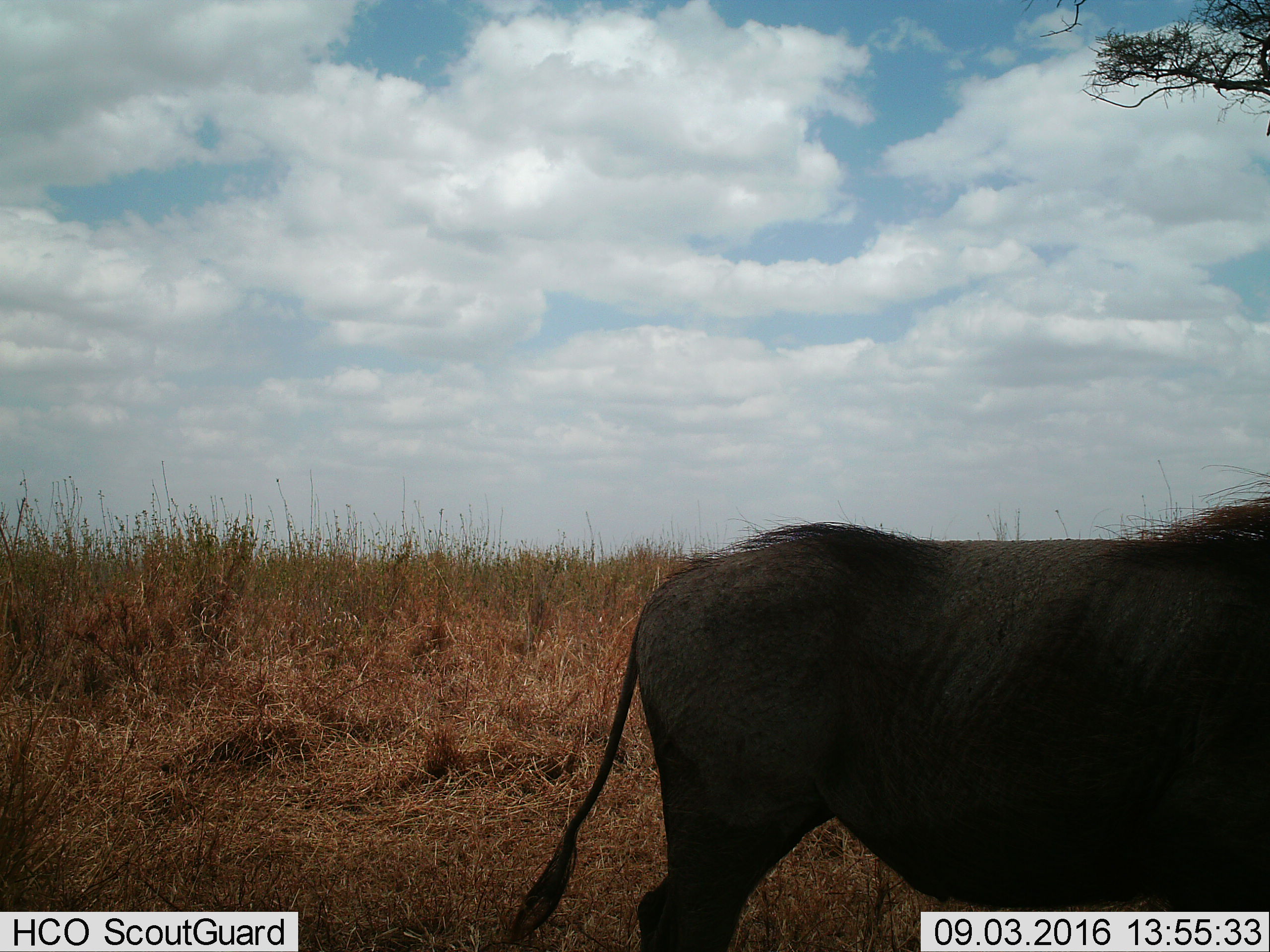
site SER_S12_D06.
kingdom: Animalia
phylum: Chordata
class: Mammalia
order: Artiodactyla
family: Suidae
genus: Phacochoerus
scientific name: Phacochoerus africanus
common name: warthog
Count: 1.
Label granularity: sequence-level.